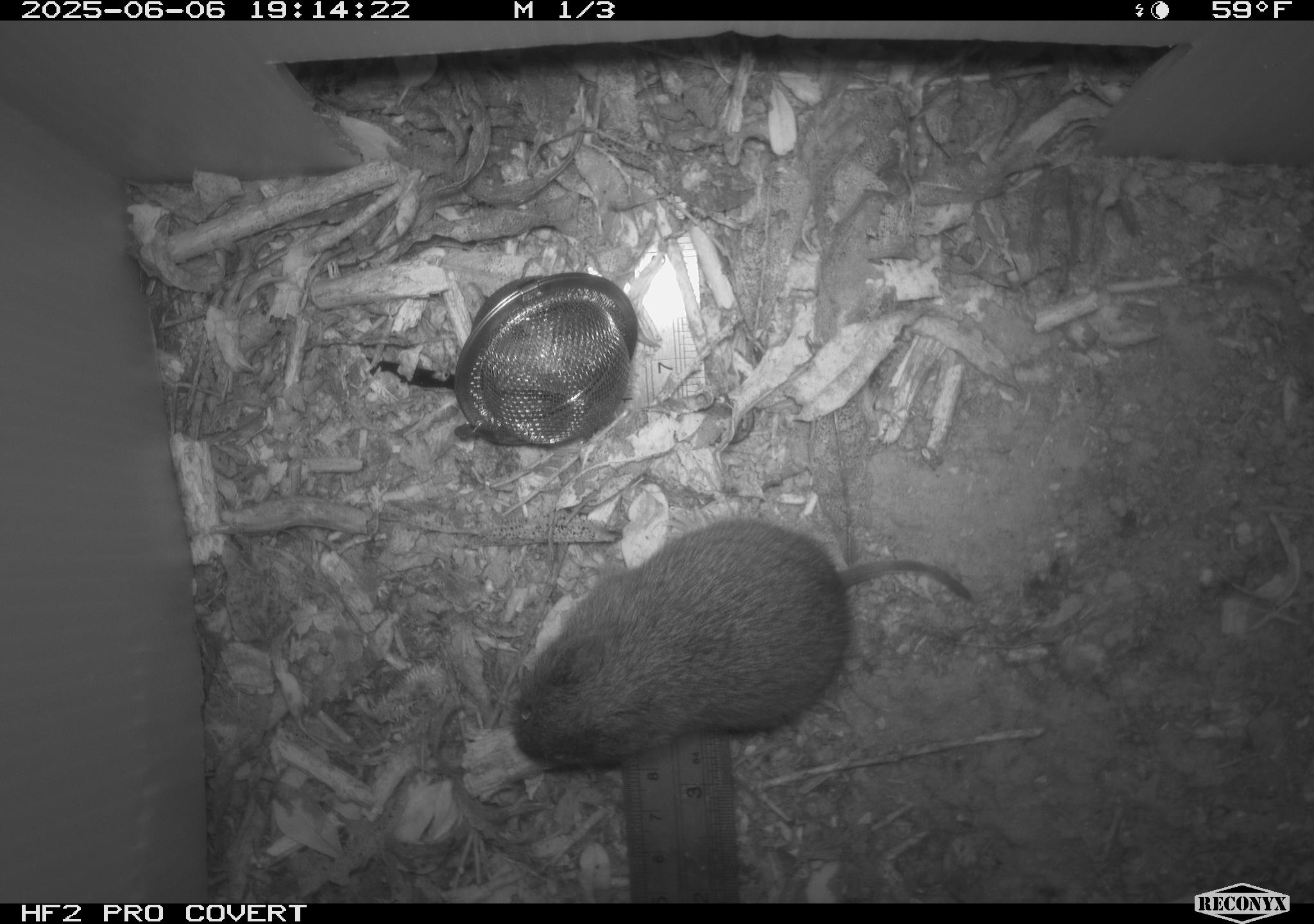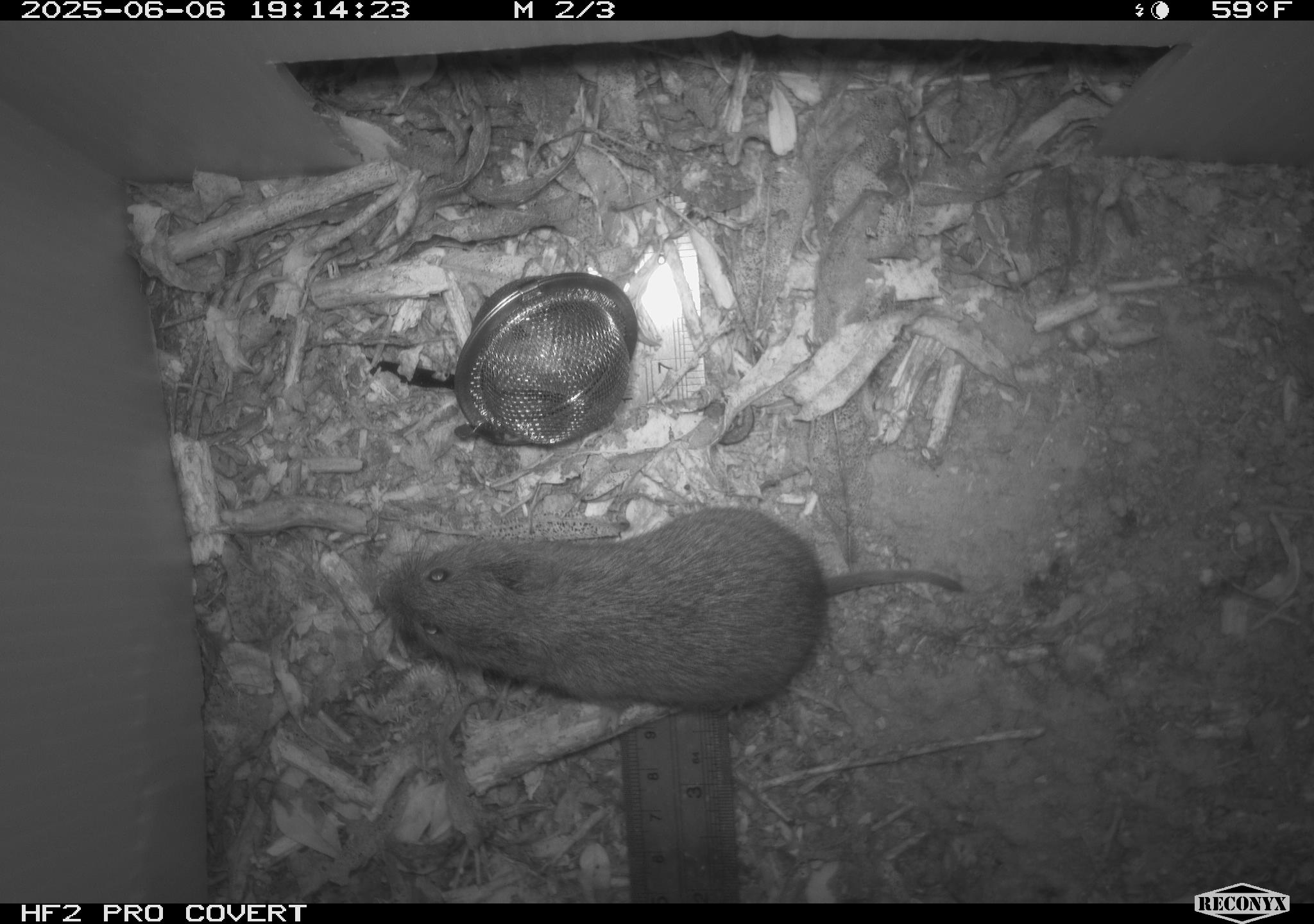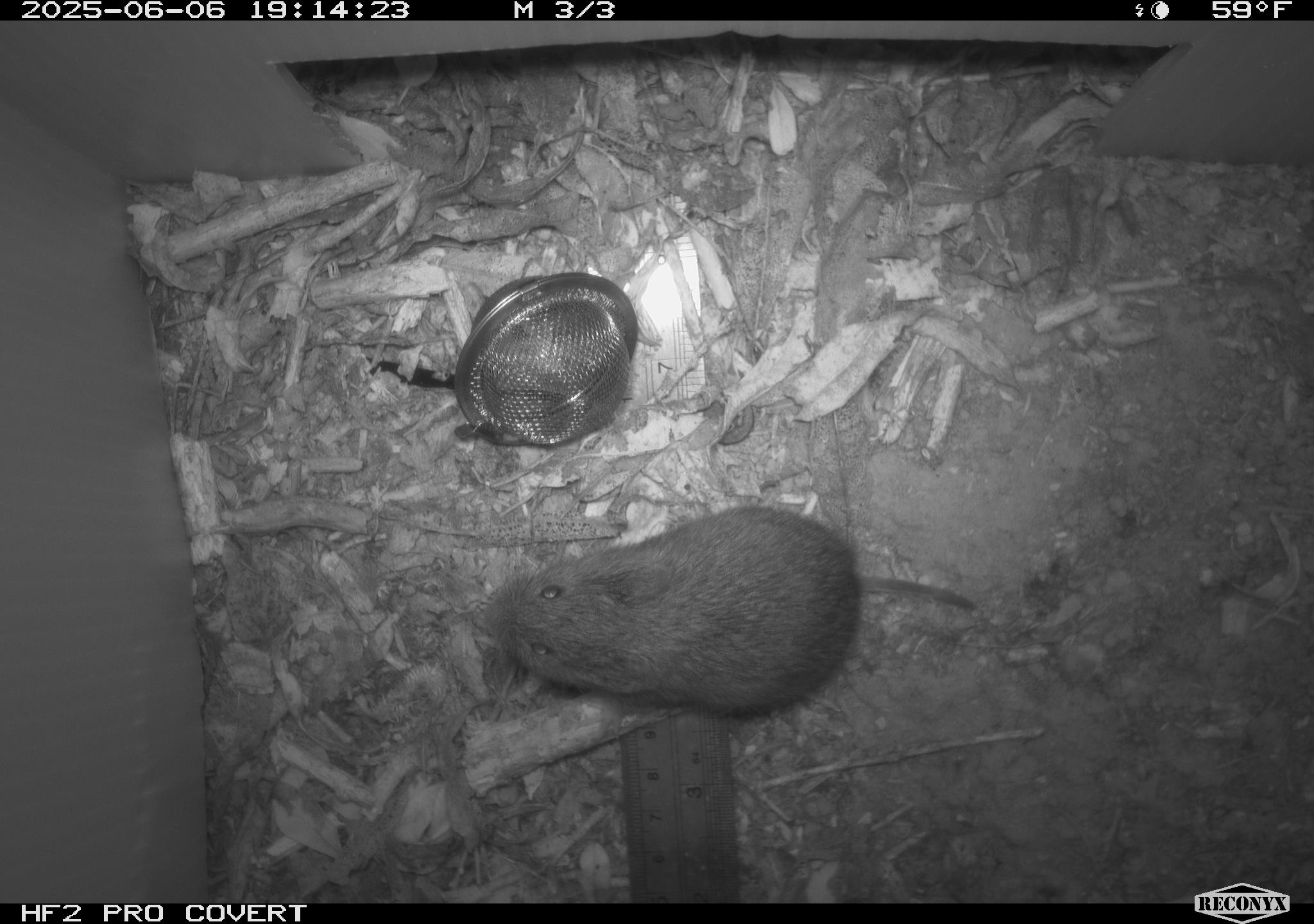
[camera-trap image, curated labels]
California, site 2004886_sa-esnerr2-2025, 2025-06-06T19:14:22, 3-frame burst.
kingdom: Animalia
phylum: Chordata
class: Mammalia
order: Rodentia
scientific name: Rodentia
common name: rodent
Rodent (Rodentia).